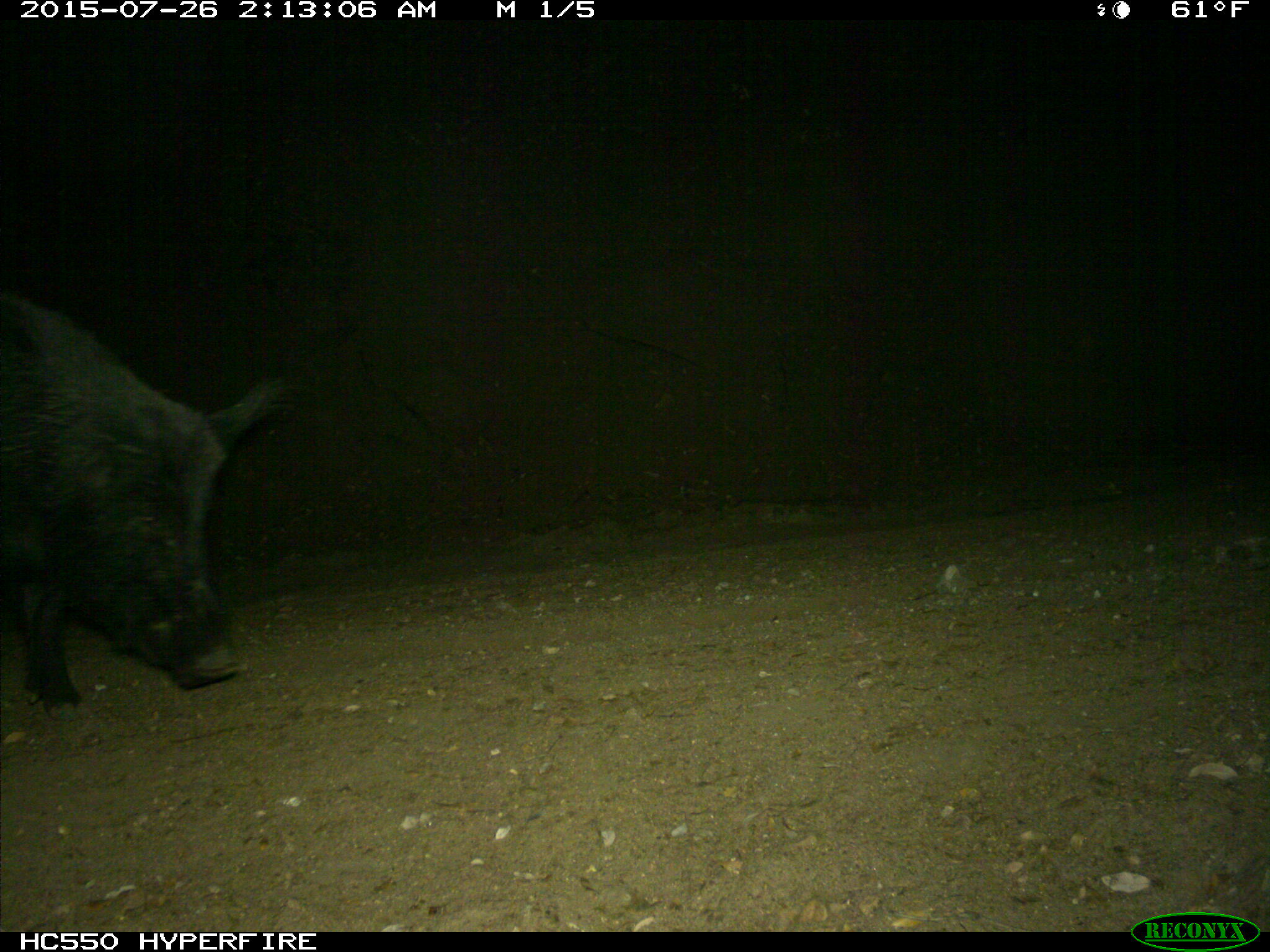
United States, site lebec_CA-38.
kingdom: Animalia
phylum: Chordata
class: Mammalia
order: Artiodactyla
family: Suidae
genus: Sus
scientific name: Sus scrofa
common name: wild boar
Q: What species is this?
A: Sus scrofa (wild boar).